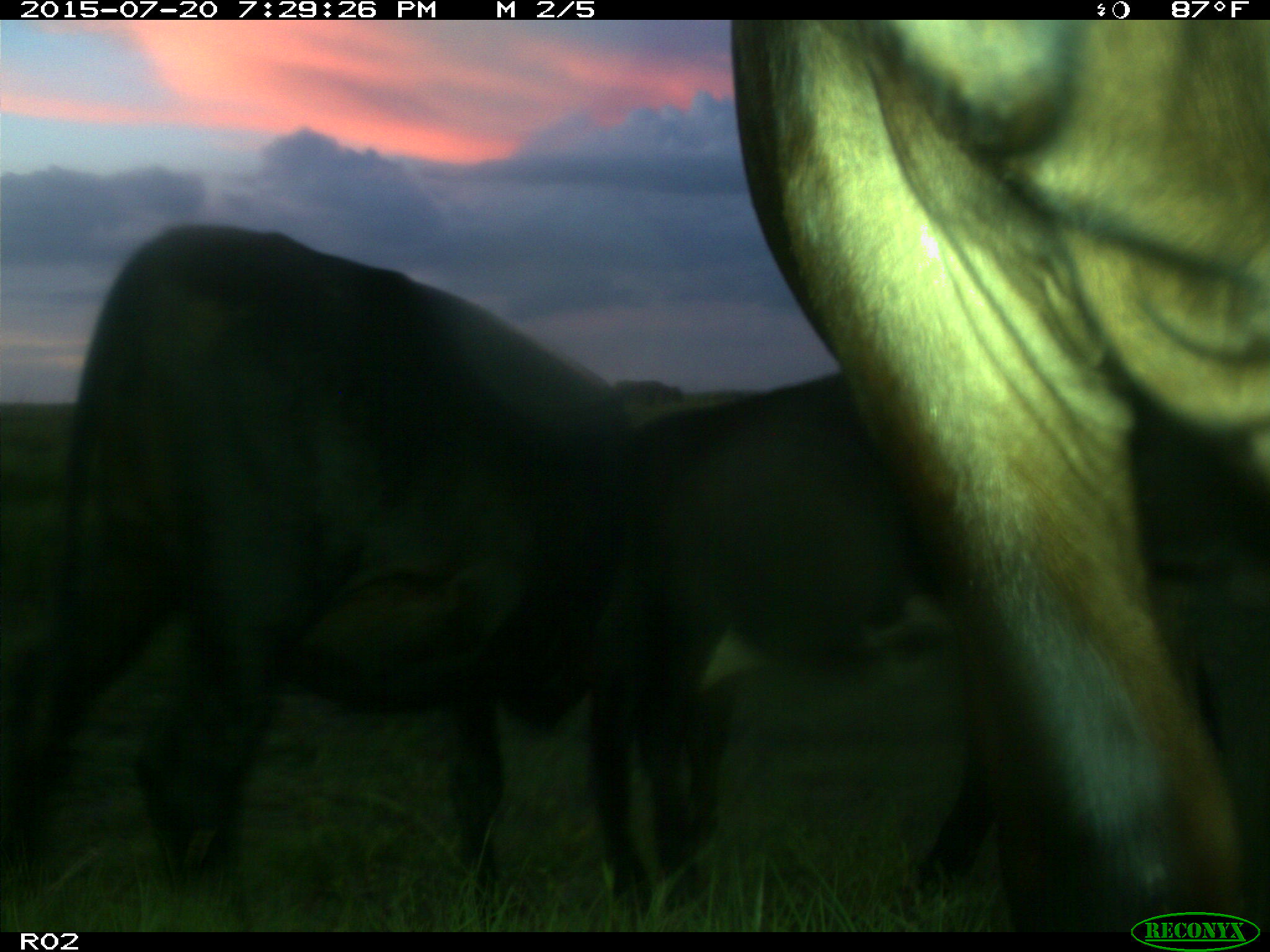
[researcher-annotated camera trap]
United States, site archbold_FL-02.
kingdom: Animalia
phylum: Chordata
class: Mammalia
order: Artiodactyla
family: Bovidae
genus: Bos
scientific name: Bos taurus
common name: domestic cow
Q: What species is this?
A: Bos taurus (domestic cow).